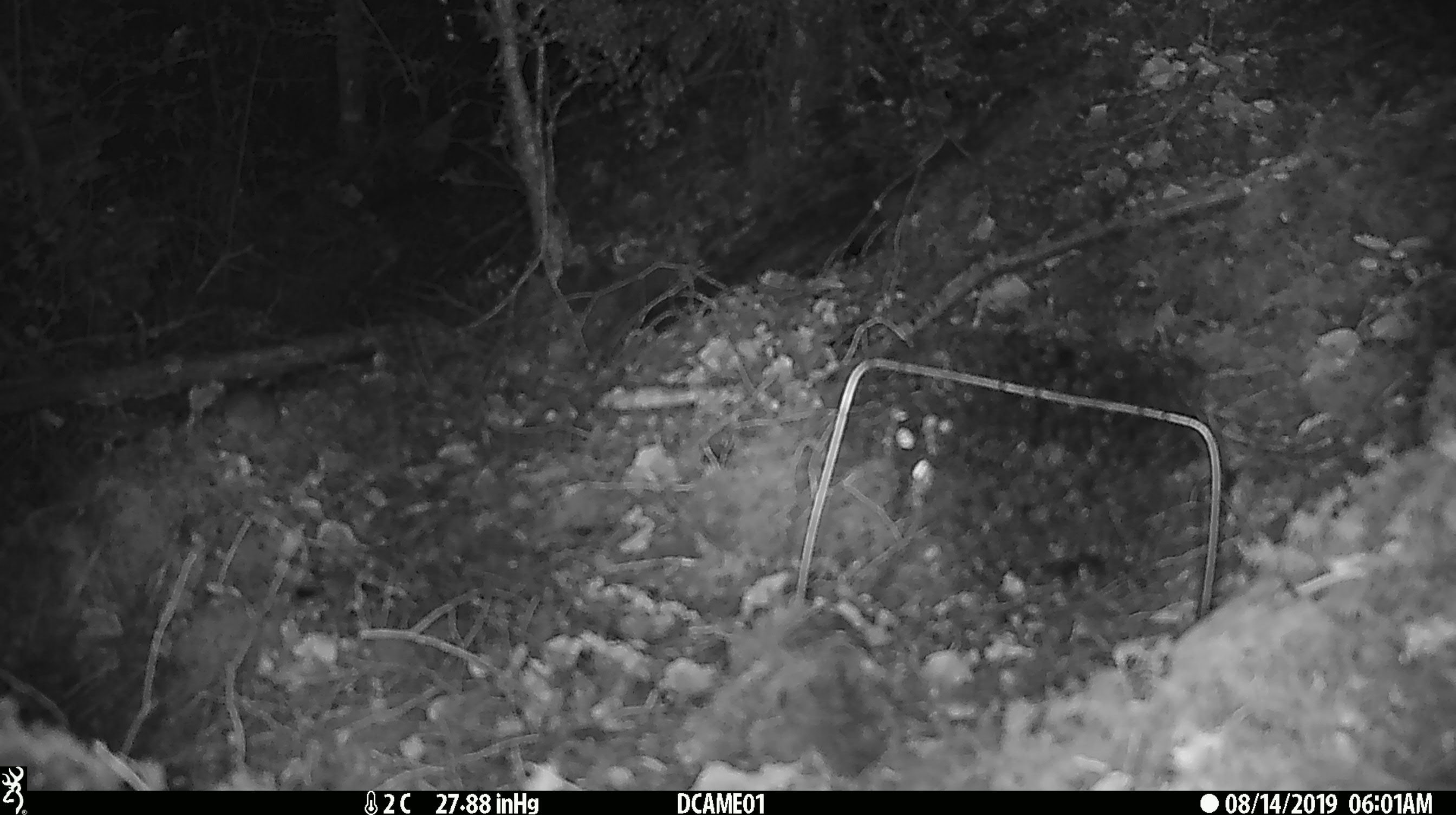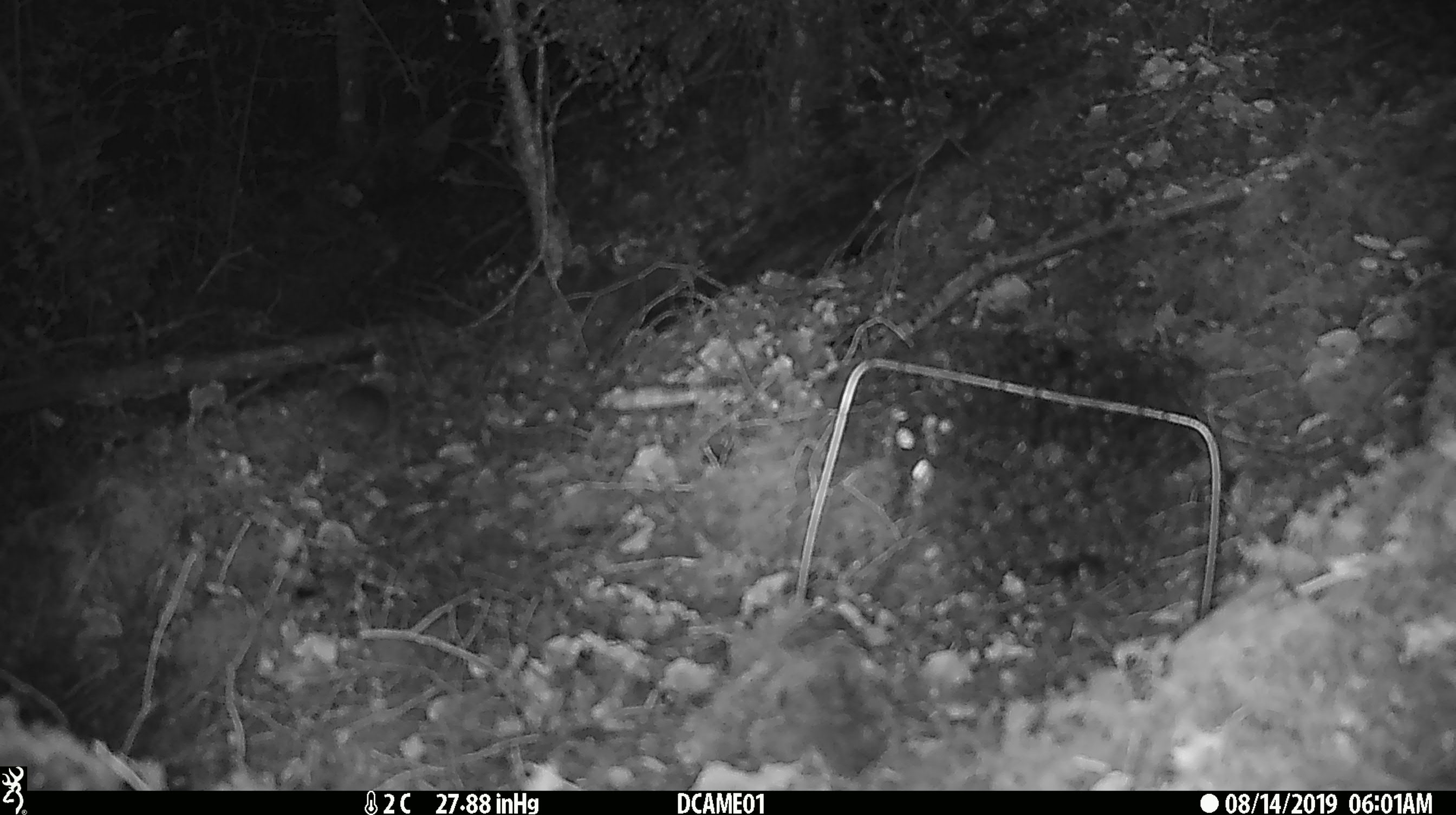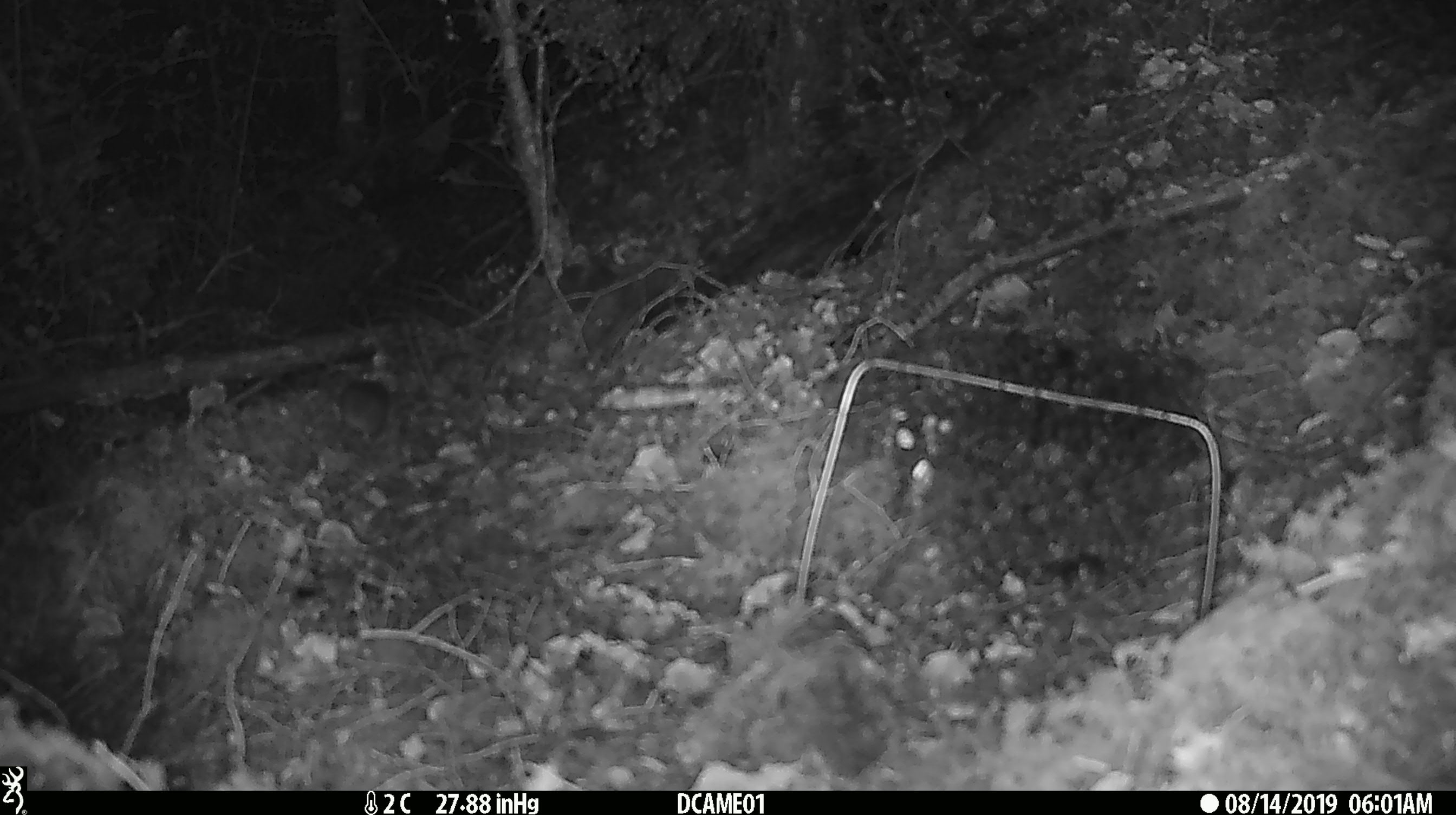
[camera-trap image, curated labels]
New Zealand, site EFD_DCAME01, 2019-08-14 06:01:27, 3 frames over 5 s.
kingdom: Animalia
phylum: Chordata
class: Mammalia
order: Rodentia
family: Muridae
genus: Mus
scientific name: Mus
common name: mouse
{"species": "mouse (Mus)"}